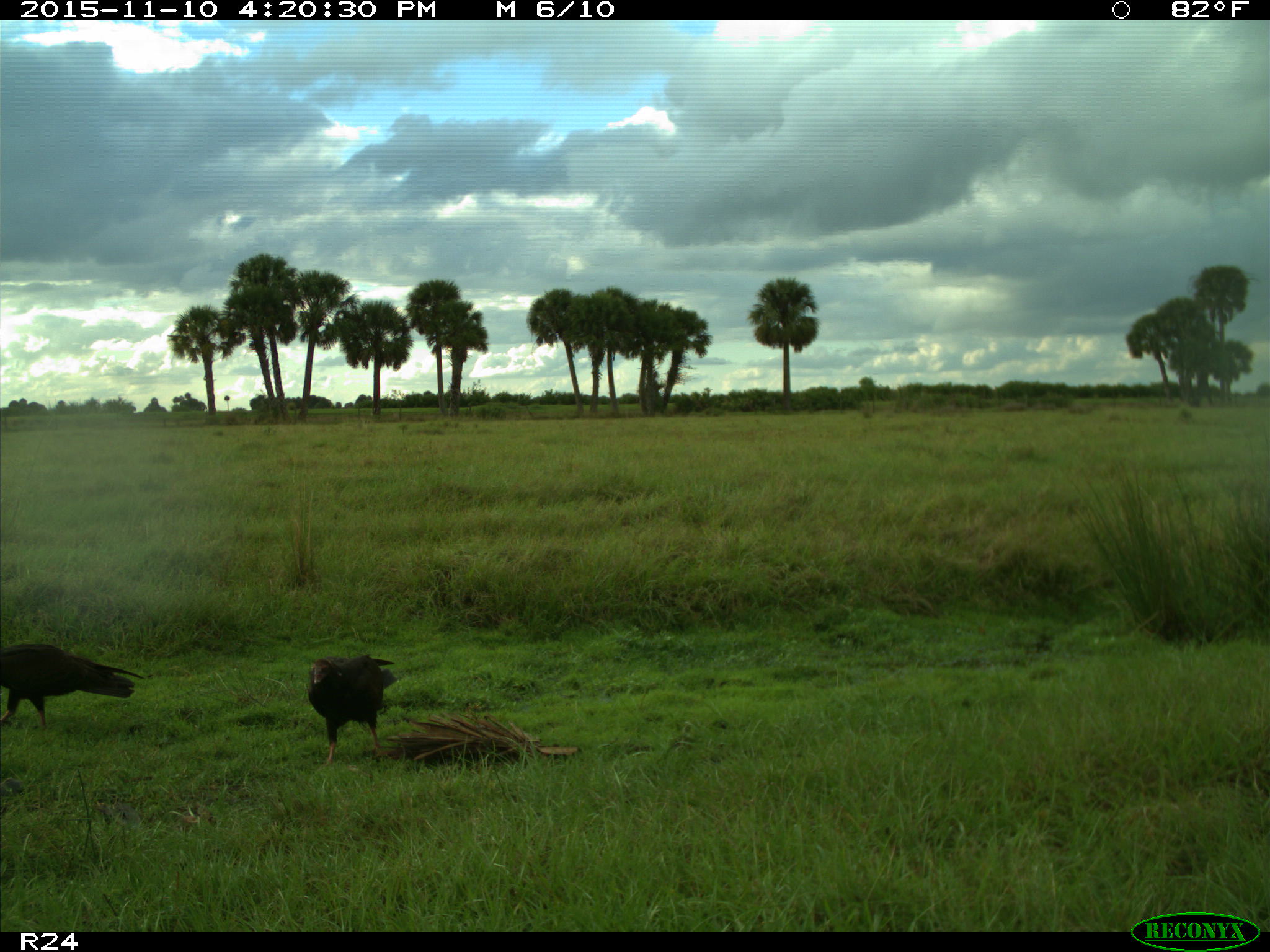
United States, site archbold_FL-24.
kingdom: Animalia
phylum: Chordata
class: Aves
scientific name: Aves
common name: birds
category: unidentified bird